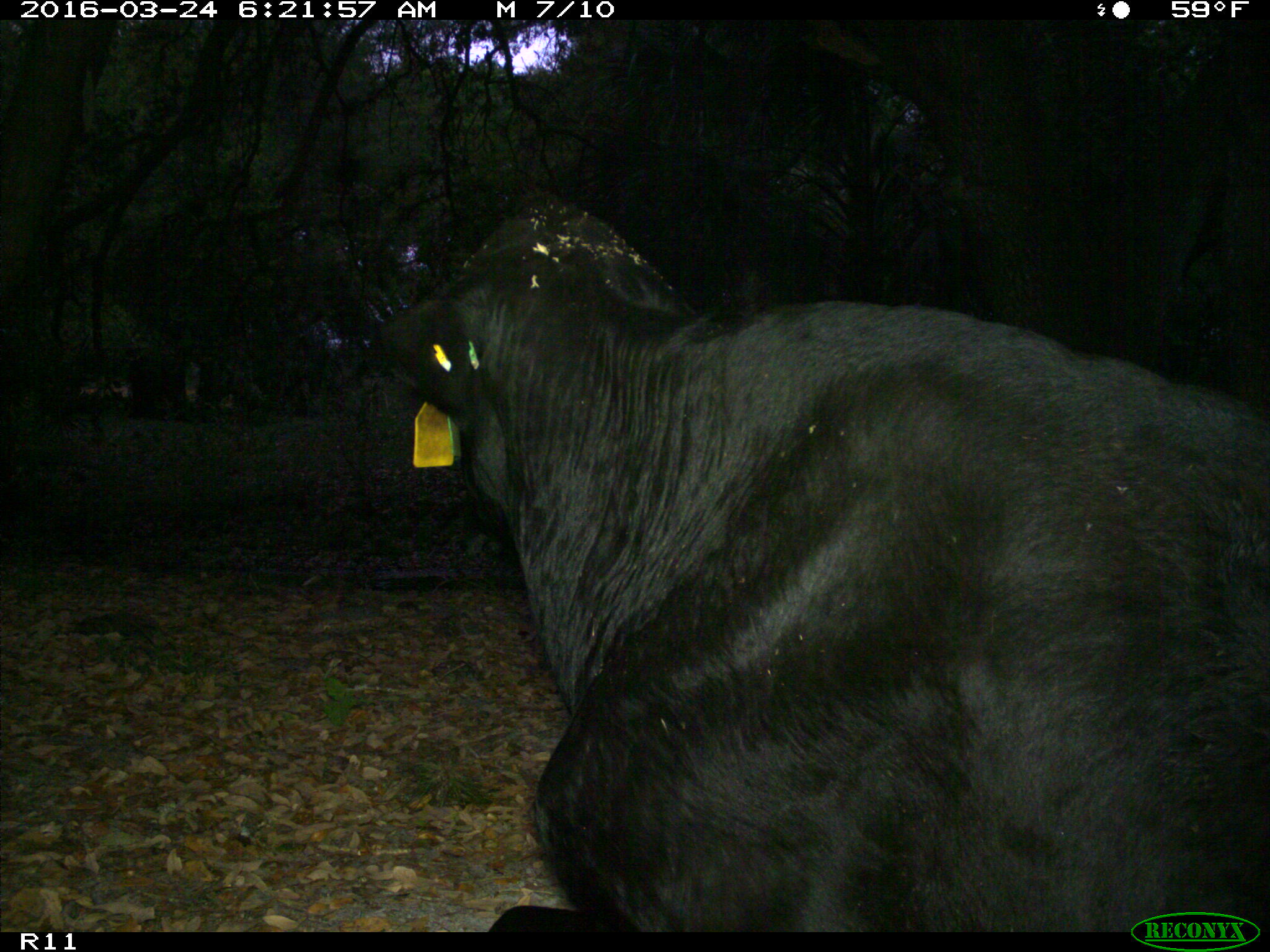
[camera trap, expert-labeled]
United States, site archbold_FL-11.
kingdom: Animalia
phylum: Chordata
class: Mammalia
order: Artiodactyla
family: Bovidae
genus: Bos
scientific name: Bos taurus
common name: domestic cow